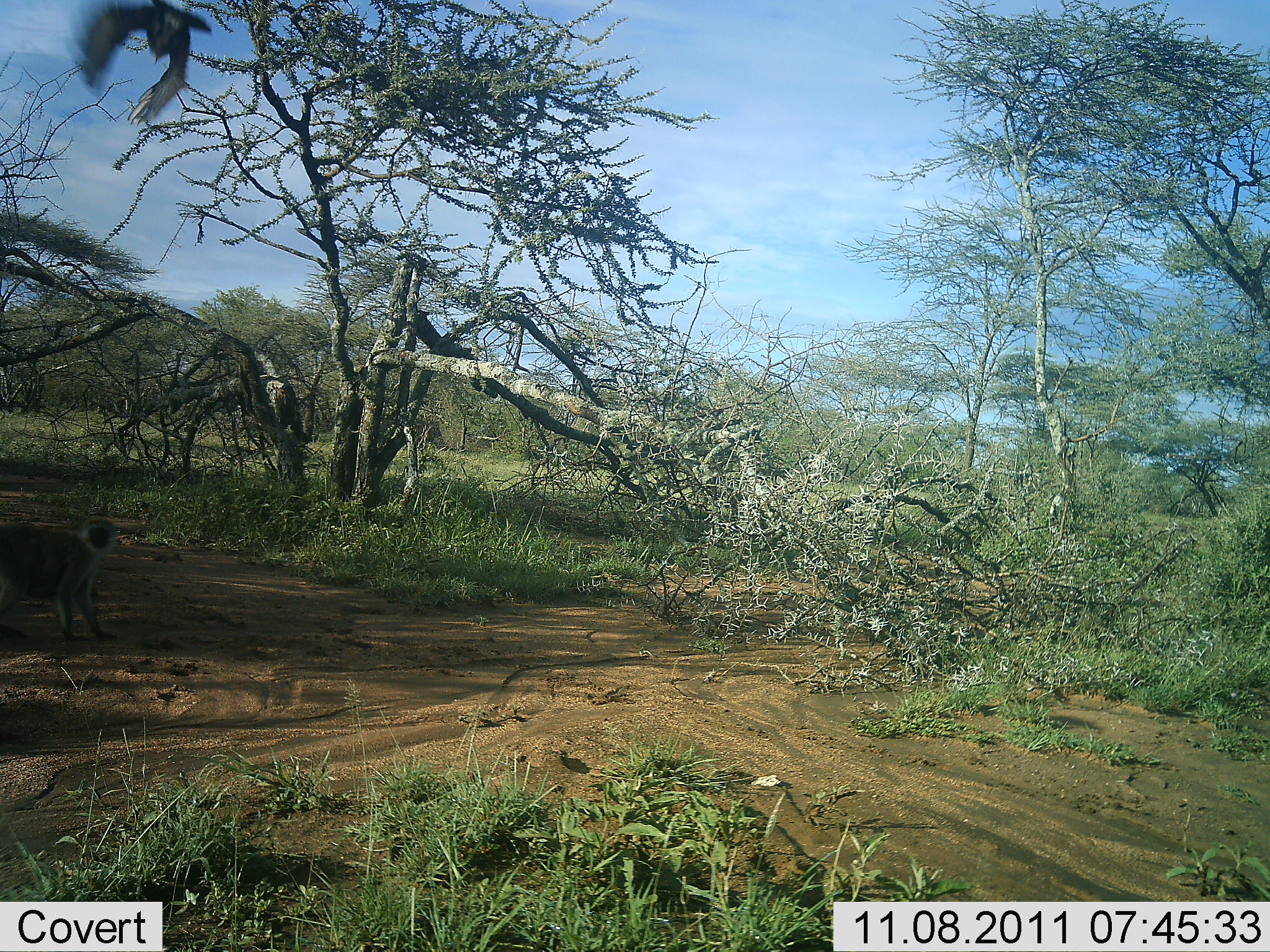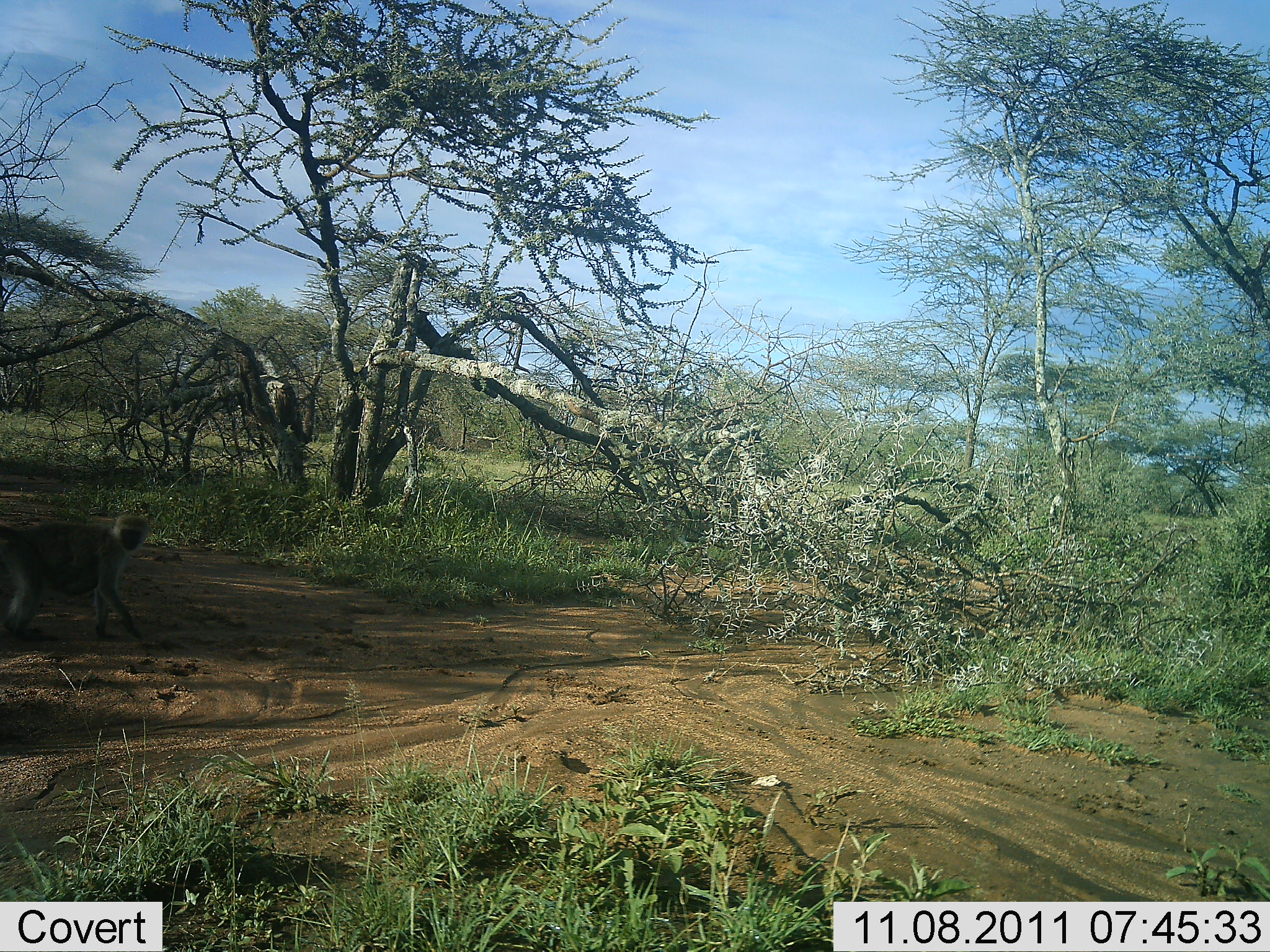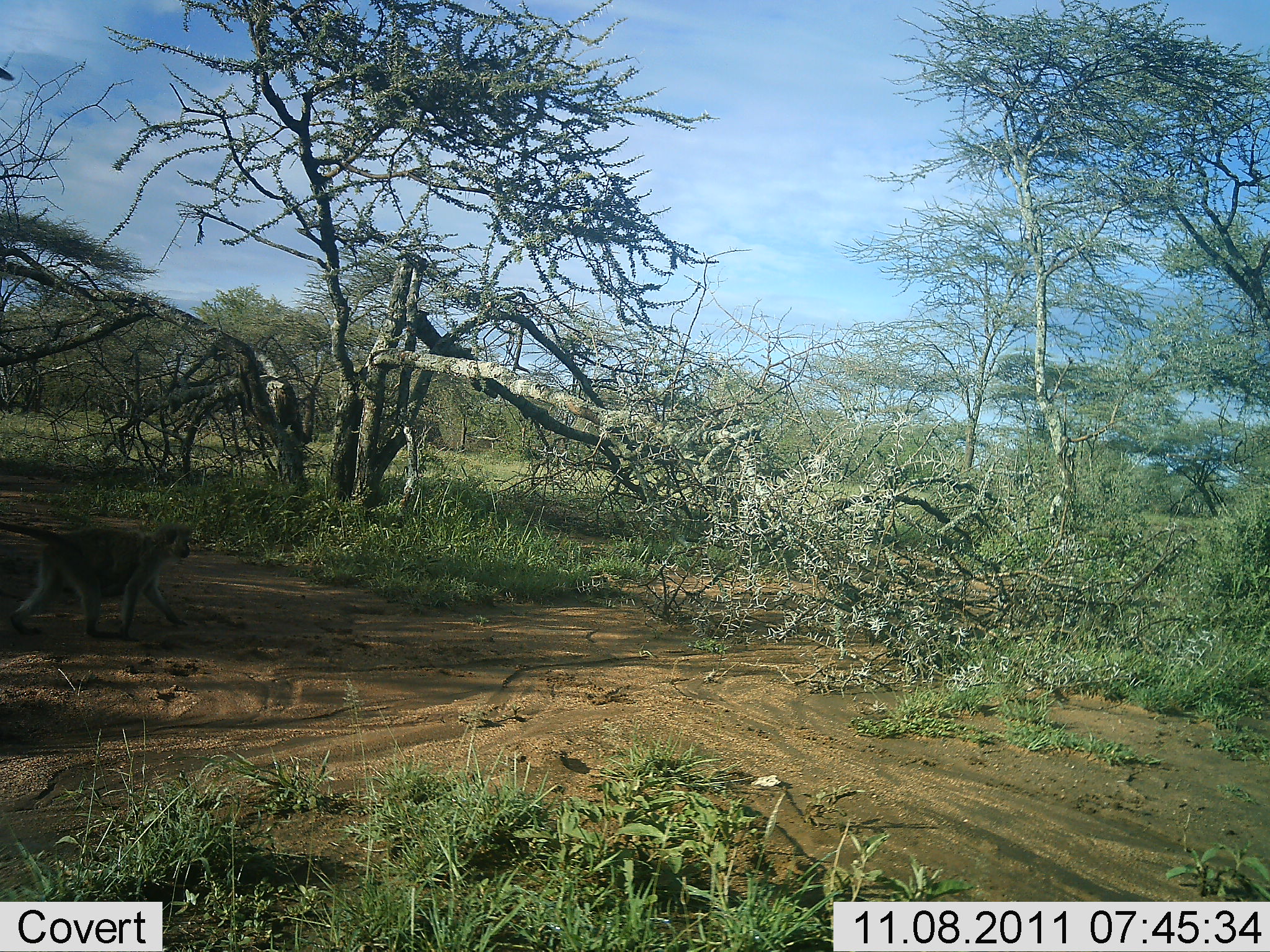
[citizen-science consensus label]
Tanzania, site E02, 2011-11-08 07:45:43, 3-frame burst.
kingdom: Animalia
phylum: Chordata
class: Mammalia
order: Primates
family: Cercopithecidae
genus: Chlorocebus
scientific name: Chlorocebus pygerythrus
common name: vervet monkey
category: monkeyvervet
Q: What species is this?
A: Monkeyvervet (vervet monkey) (Chlorocebus pygerythrus).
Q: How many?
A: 1.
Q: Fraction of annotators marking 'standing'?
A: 6%.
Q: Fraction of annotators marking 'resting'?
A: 0%.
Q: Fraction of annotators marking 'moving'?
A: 94%.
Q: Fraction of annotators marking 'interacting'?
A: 0%.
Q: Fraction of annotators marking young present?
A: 0%.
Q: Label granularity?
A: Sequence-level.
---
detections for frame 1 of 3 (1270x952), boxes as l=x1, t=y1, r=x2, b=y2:
animal: l=0, t=510, r=127, b=637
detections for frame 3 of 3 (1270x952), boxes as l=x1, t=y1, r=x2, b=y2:
animal: l=0, t=514, r=193, b=595